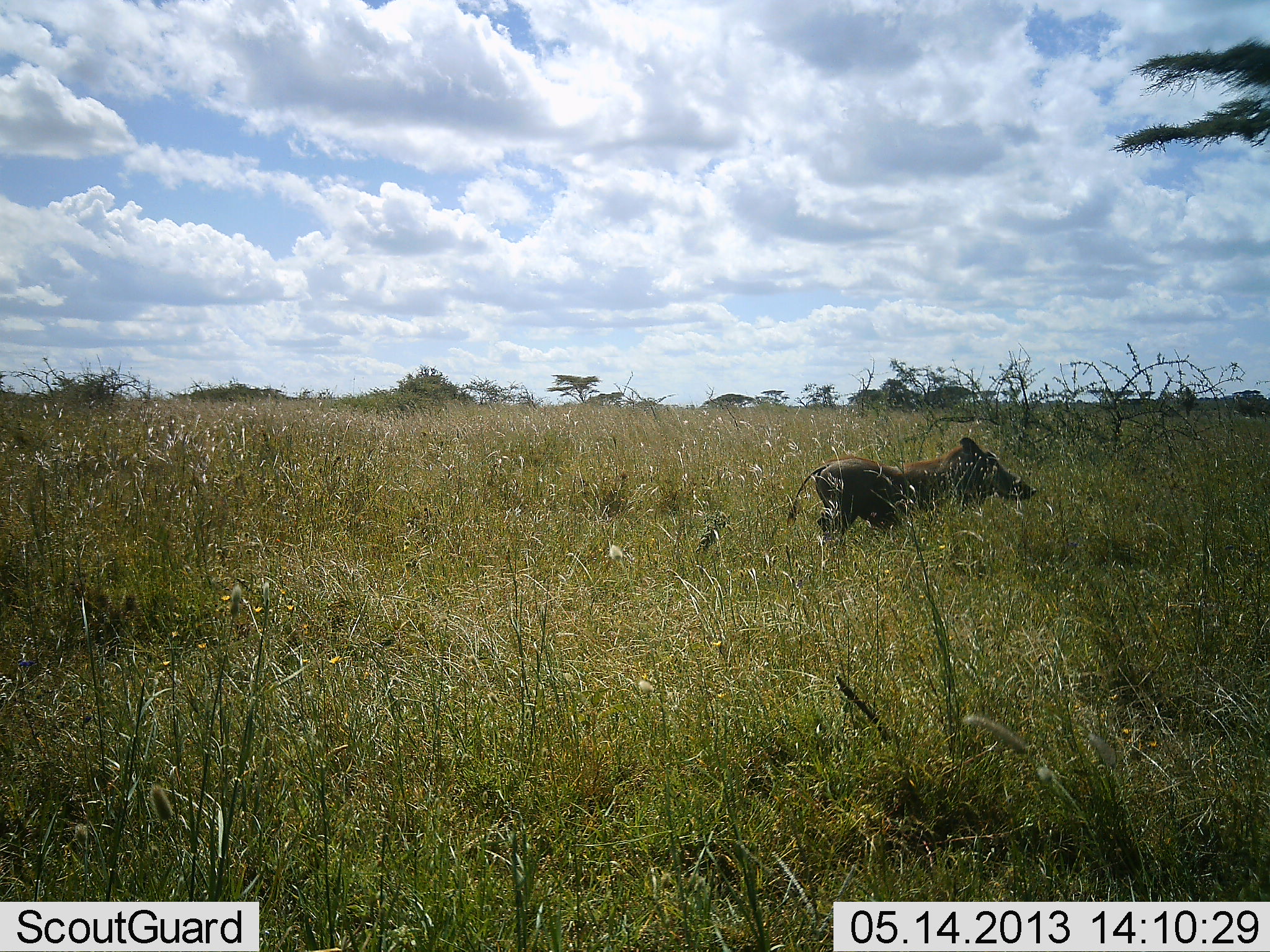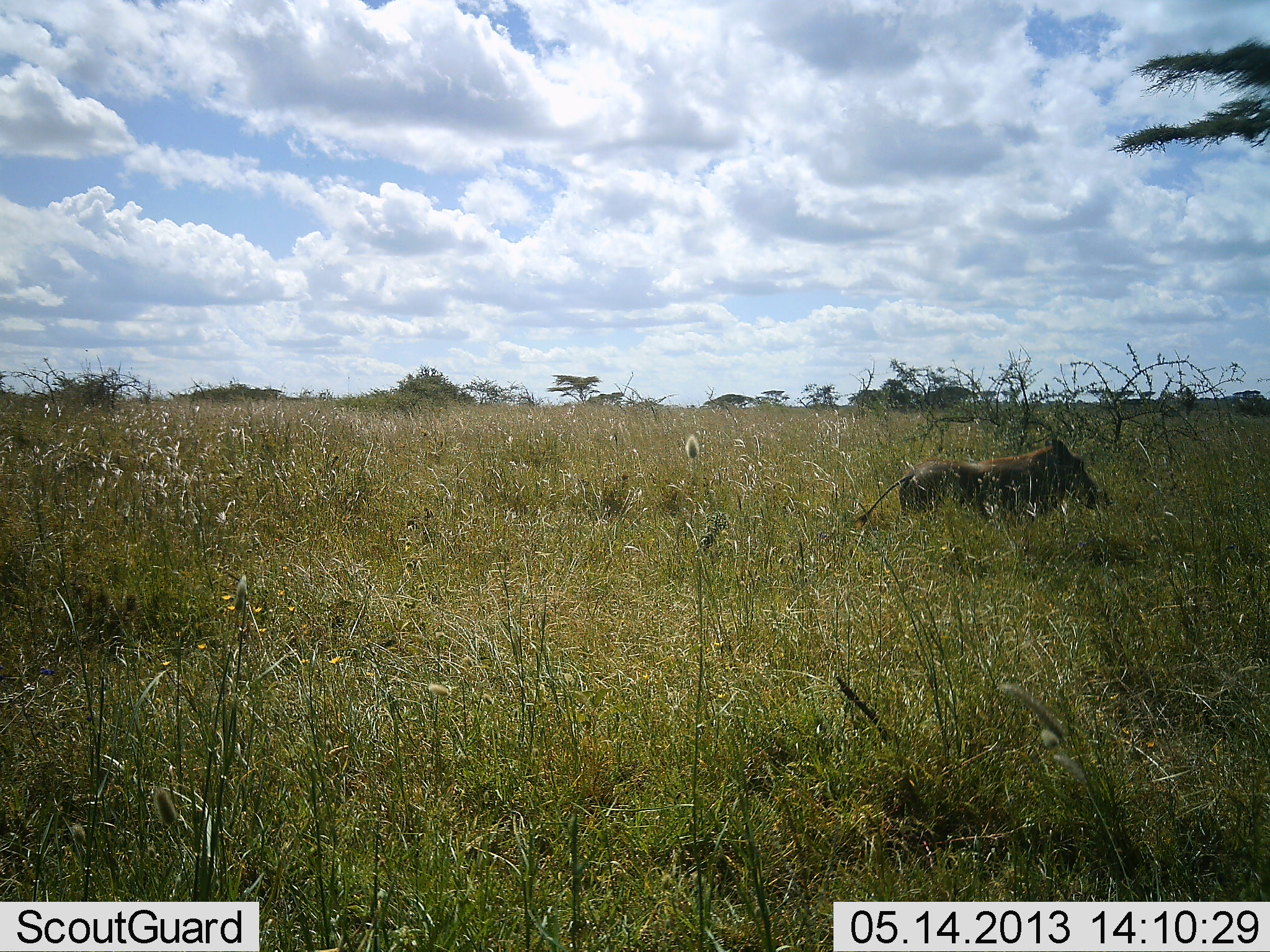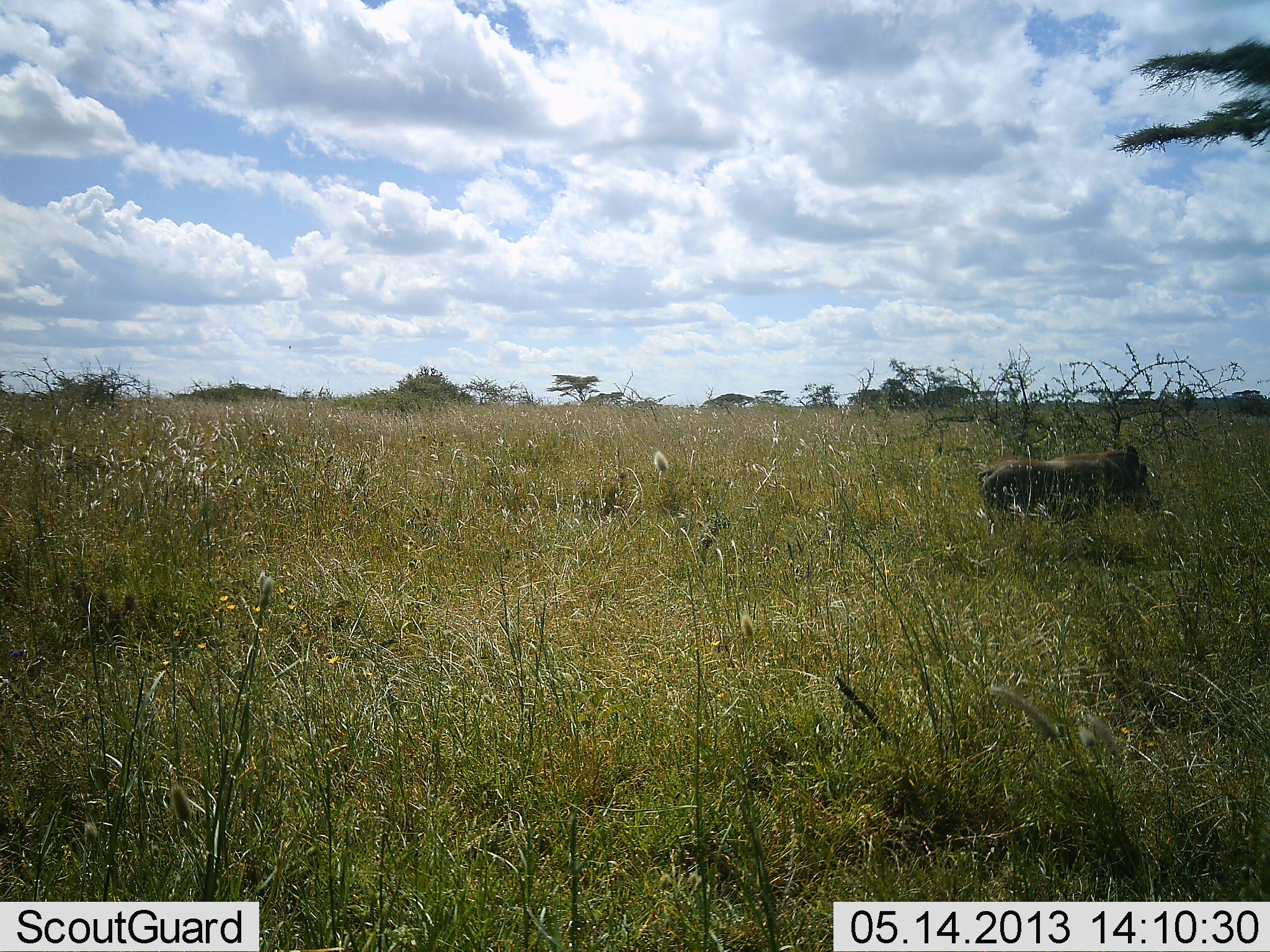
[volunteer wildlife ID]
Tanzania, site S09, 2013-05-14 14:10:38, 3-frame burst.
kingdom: Animalia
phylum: Chordata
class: Mammalia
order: Artiodactyla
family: Suidae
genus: Phacochoerus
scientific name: Phacochoerus africanus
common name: warthog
Warthog (Phacochoerus africanus), count 1. Behavior (volunteer vote fractions): standing 6%, resting 0%, moving 100%, interacting 0%. Young present (vote fraction): 0%. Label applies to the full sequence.